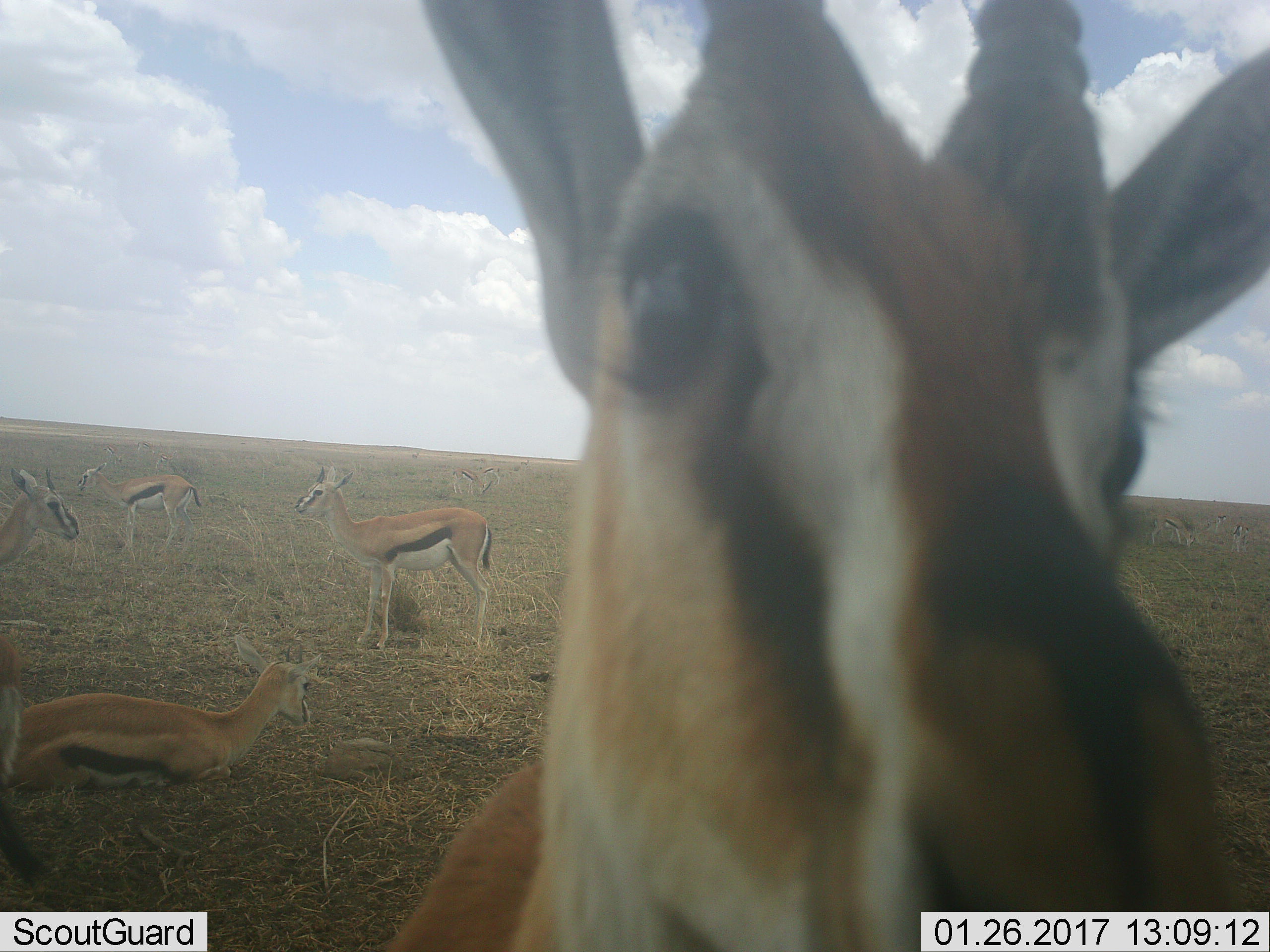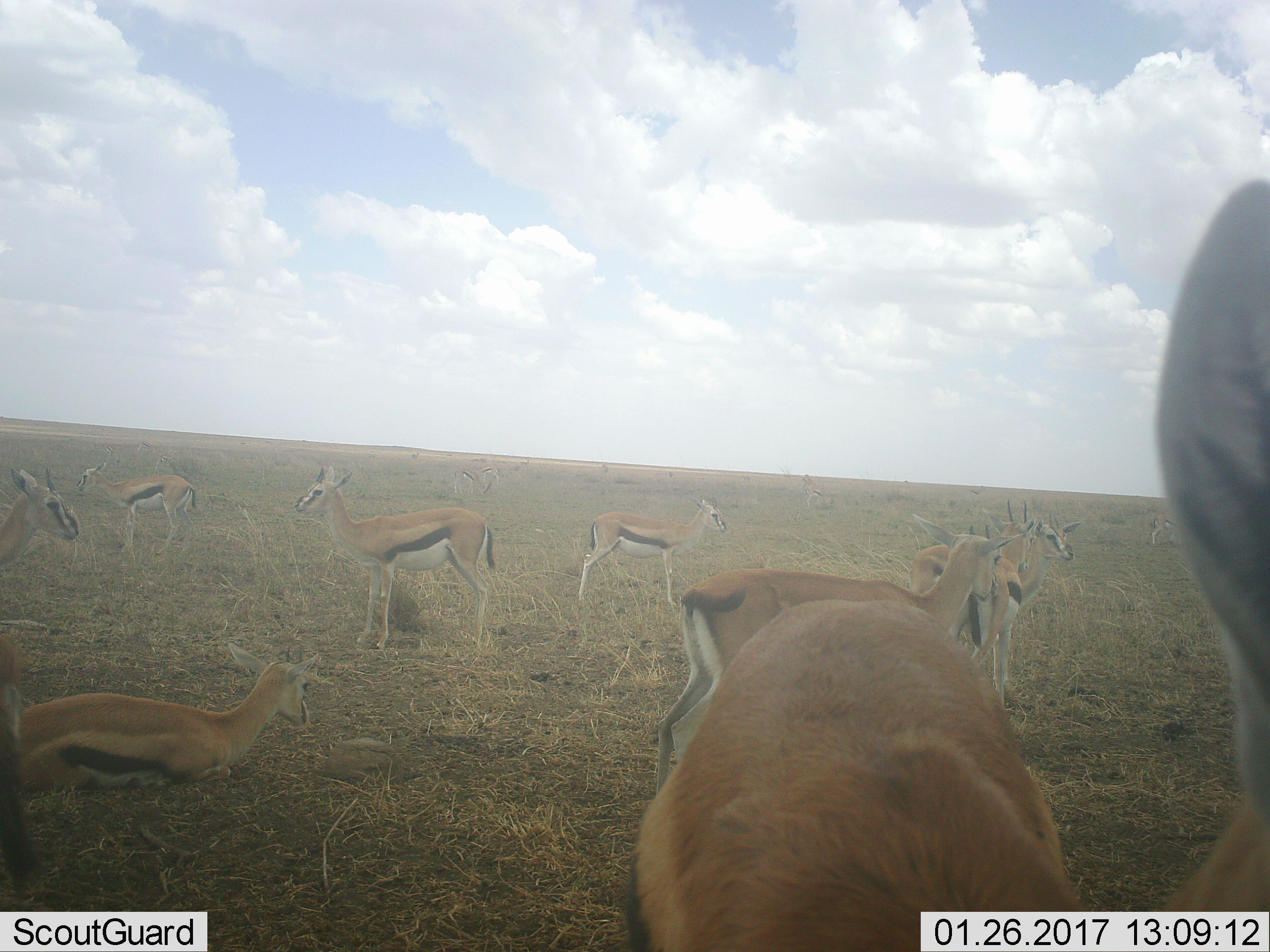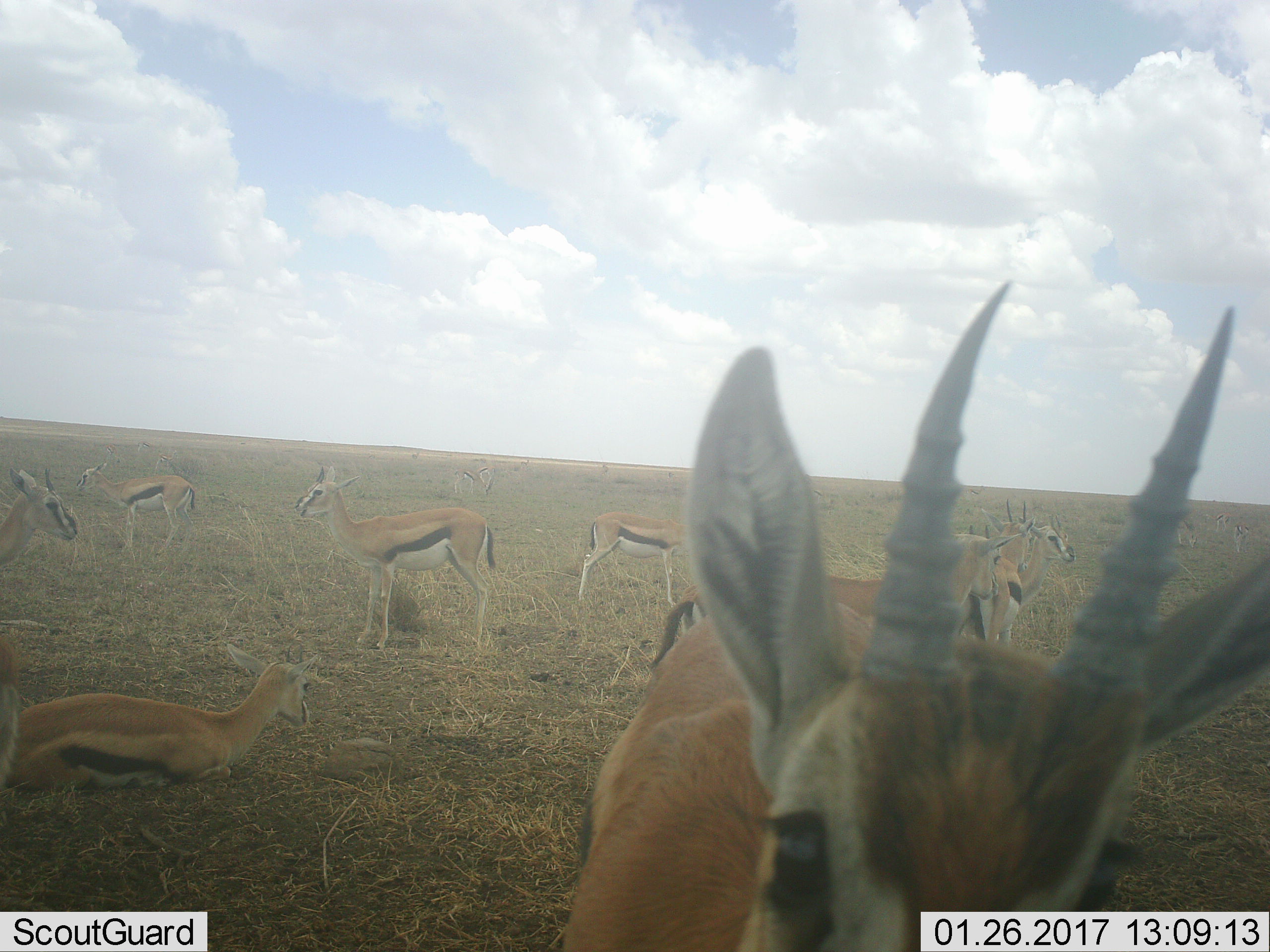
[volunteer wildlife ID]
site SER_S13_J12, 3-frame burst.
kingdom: Animalia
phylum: Chordata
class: Mammalia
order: Artiodactyla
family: Bovidae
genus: Eudorcas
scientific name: Eudorcas thomsonii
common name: thomson's gazelle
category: gazellethomsons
Gazellethomsons (thomson's gazelle) (Eudorcas thomsonii), count 11-50. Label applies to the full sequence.